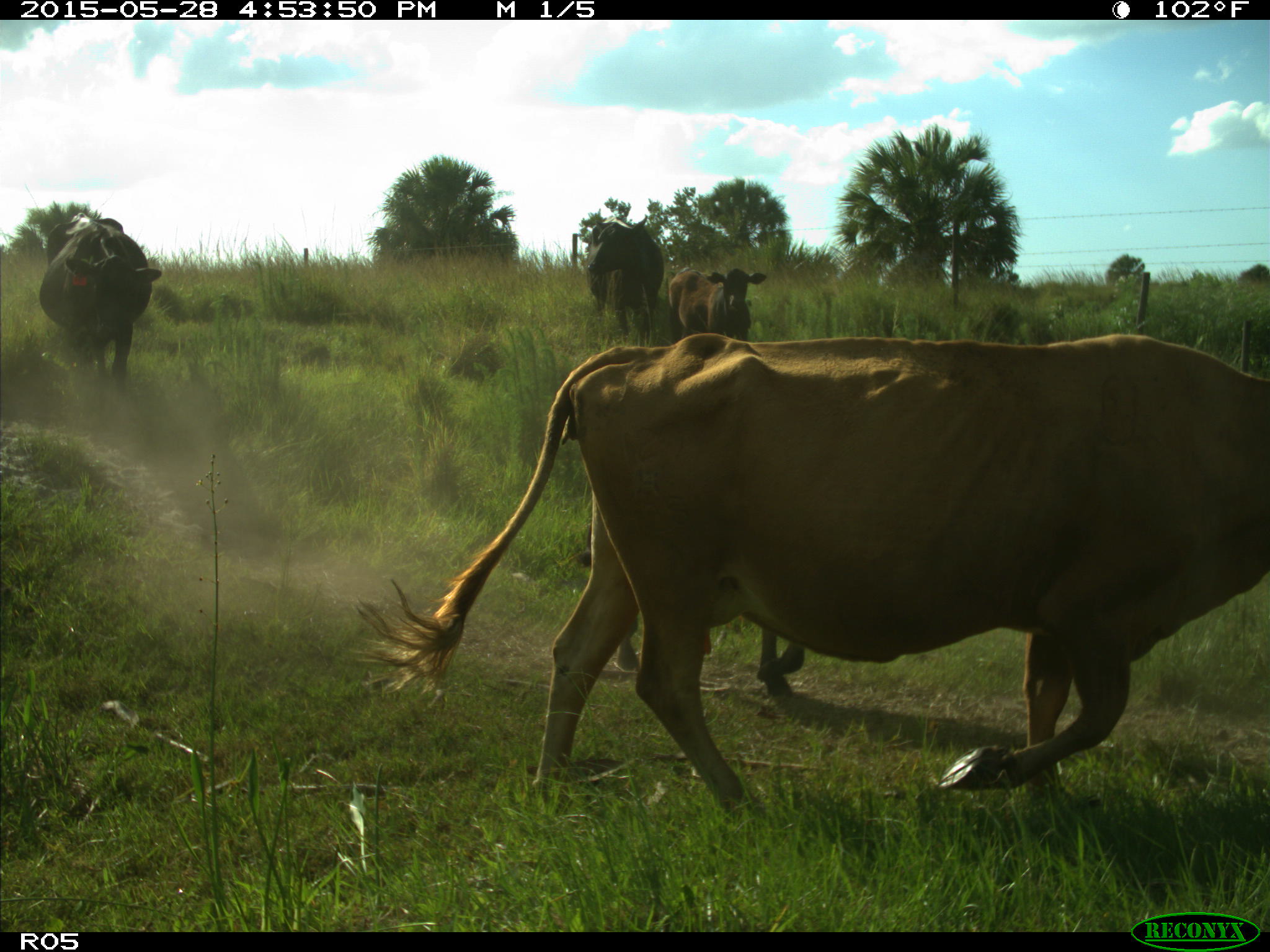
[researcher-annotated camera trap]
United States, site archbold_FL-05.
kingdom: Animalia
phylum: Chordata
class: Mammalia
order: Artiodactyla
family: Bovidae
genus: Bos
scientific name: Bos taurus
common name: domestic cow